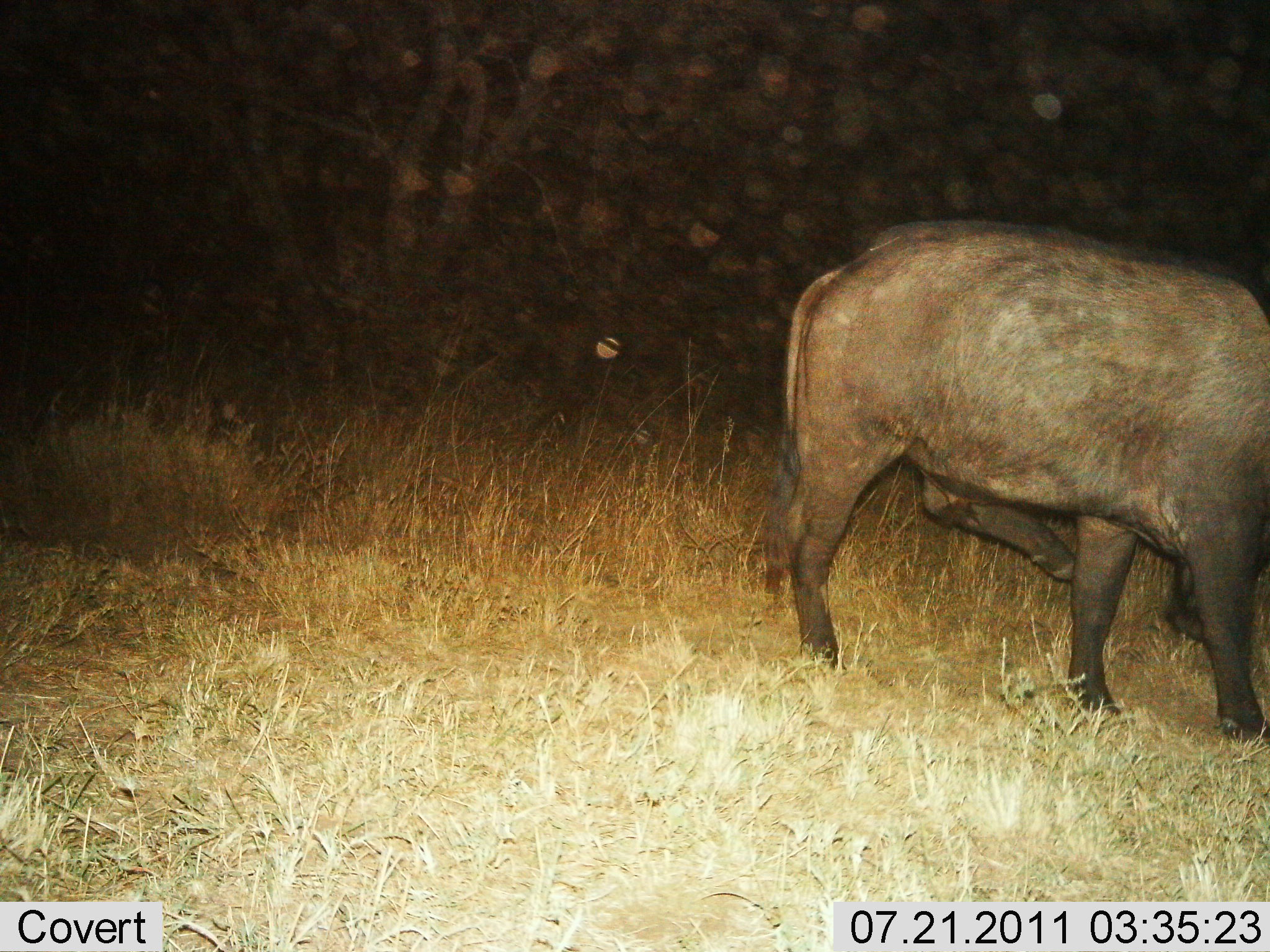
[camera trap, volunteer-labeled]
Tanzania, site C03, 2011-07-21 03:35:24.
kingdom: Animalia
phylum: Chordata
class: Mammalia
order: Artiodactyla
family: Bovidae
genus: Syncerus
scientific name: Syncerus caffer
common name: cape buffalo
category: buffalo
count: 1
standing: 73%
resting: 0%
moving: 18%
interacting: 0%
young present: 0%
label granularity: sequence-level